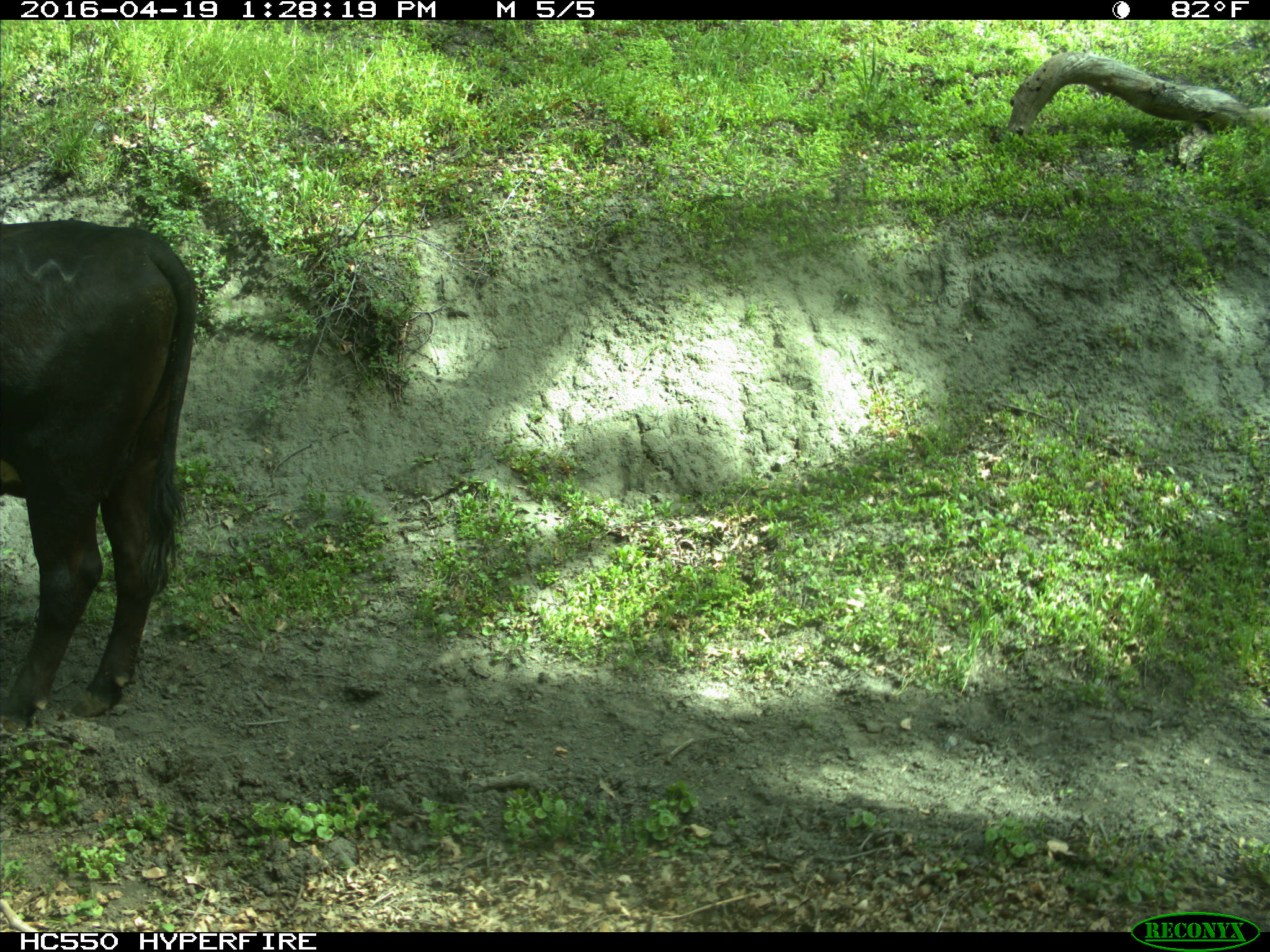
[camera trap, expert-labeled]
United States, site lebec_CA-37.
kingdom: Animalia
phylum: Chordata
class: Mammalia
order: Artiodactyla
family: Bovidae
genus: Bos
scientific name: Bos taurus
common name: domestic cow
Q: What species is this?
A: Bos taurus (domestic cow).